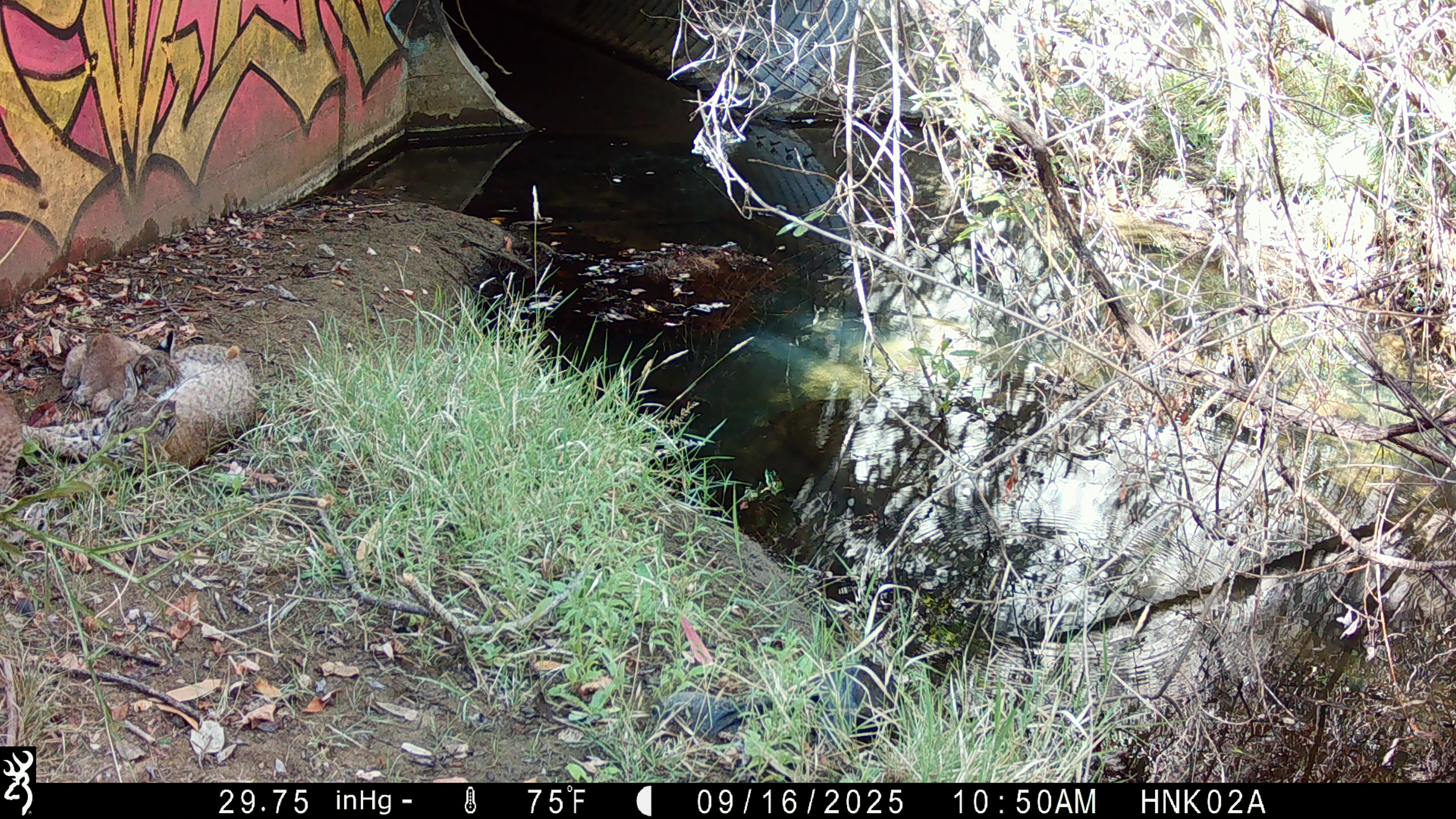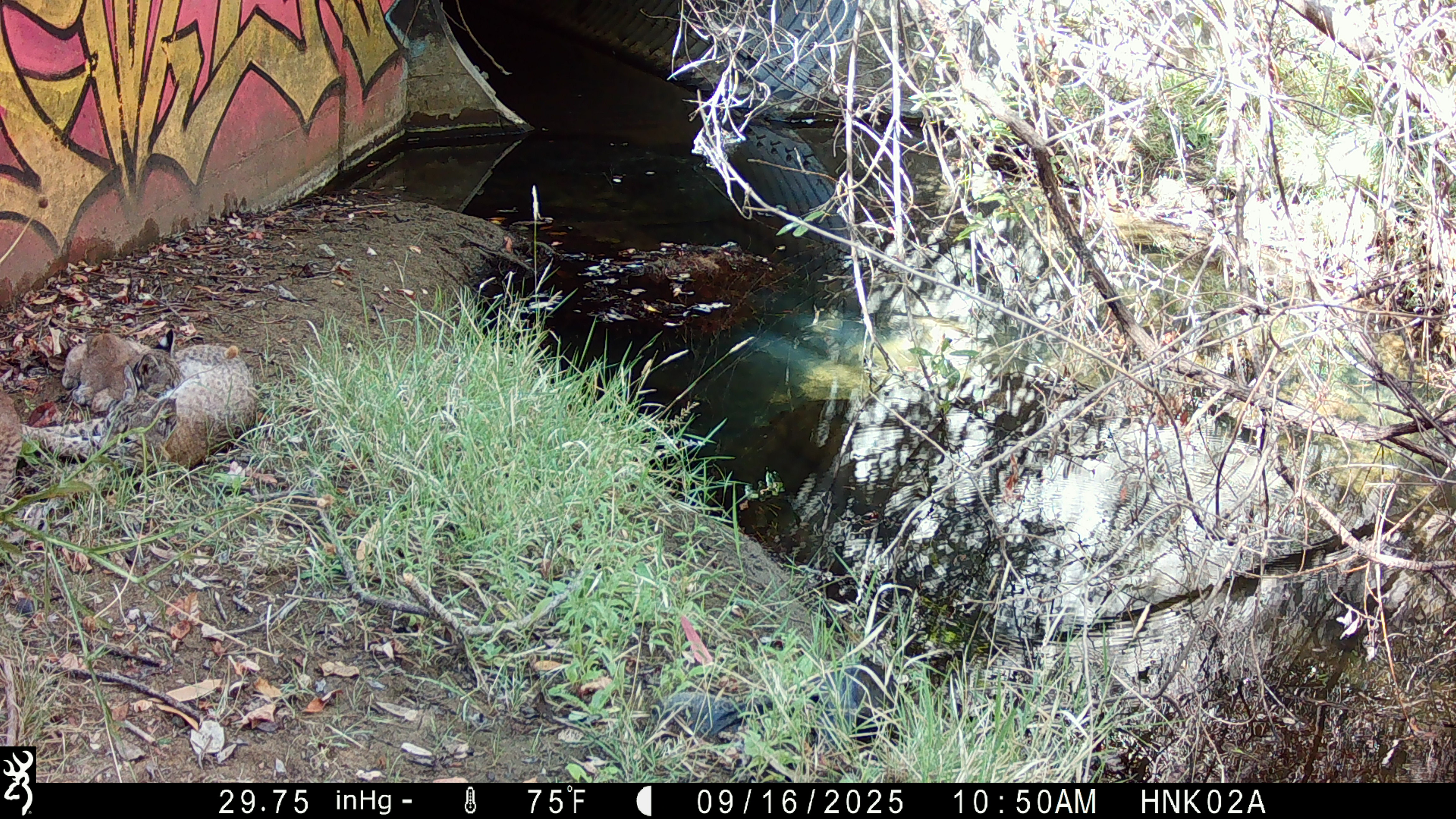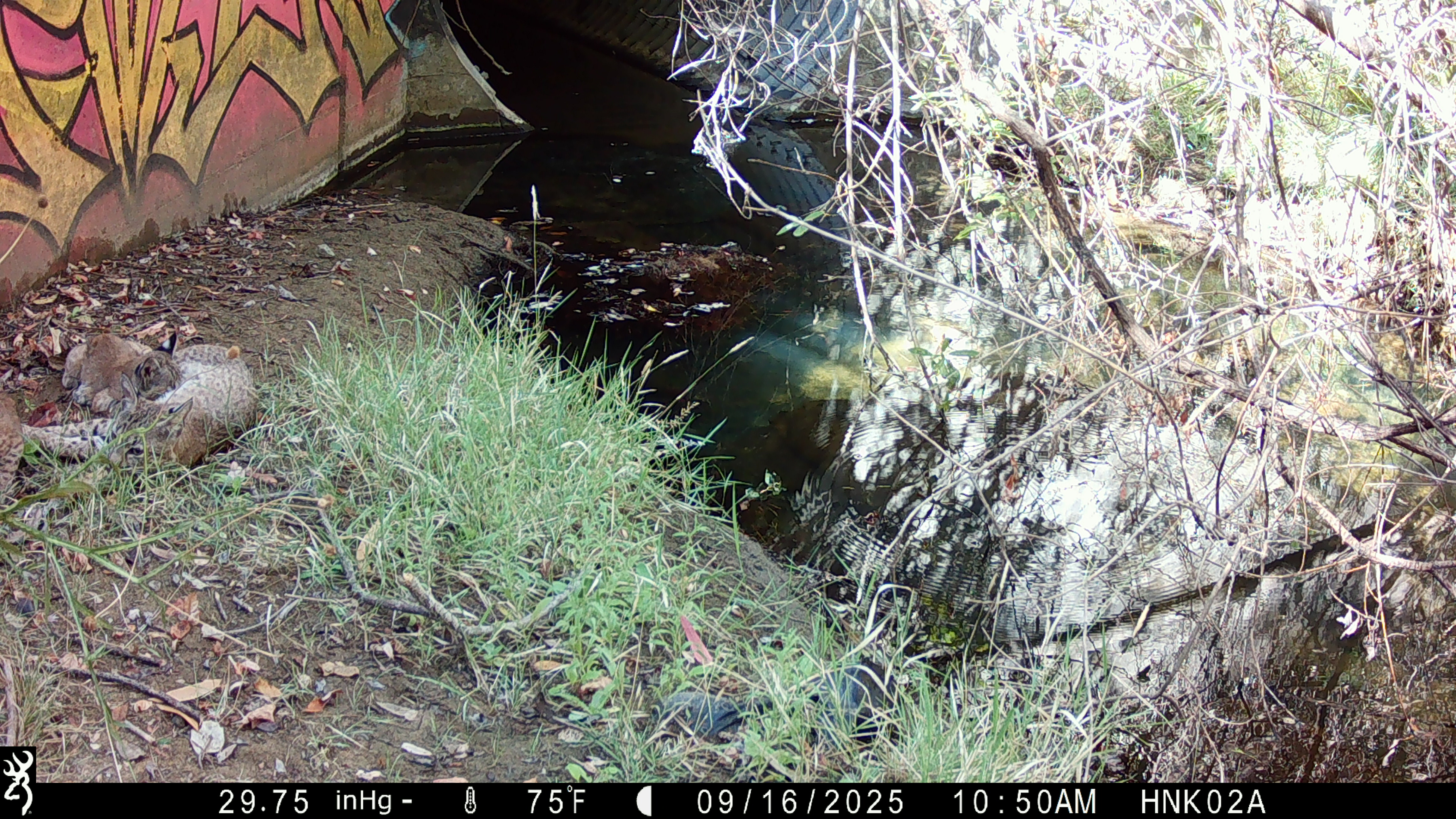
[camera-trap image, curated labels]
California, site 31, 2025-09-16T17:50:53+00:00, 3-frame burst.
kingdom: Animalia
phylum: Chordata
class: Mammalia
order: Carnivora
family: Felidae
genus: Lynx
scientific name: Lynx rufus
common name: bobcat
Bobcat (Lynx rufus).